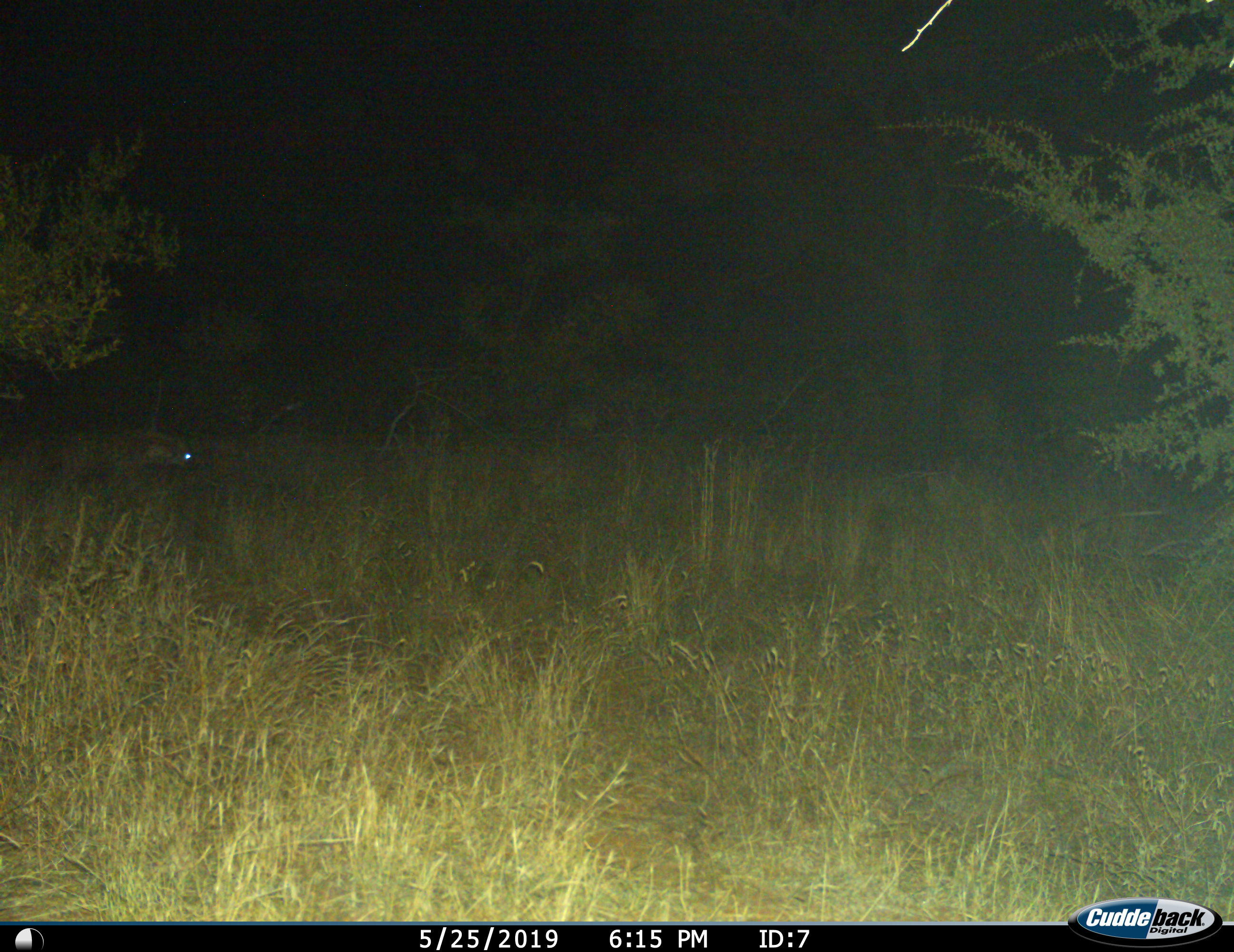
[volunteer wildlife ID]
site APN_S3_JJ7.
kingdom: Animalia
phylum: Chordata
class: Mammalia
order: Carnivora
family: Hyaenidae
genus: Crocuta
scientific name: Crocuta crocuta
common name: spotted hyena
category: hyenaspotted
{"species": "hyenaspotted (spotted hyena) (Crocuta crocuta)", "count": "1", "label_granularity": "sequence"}